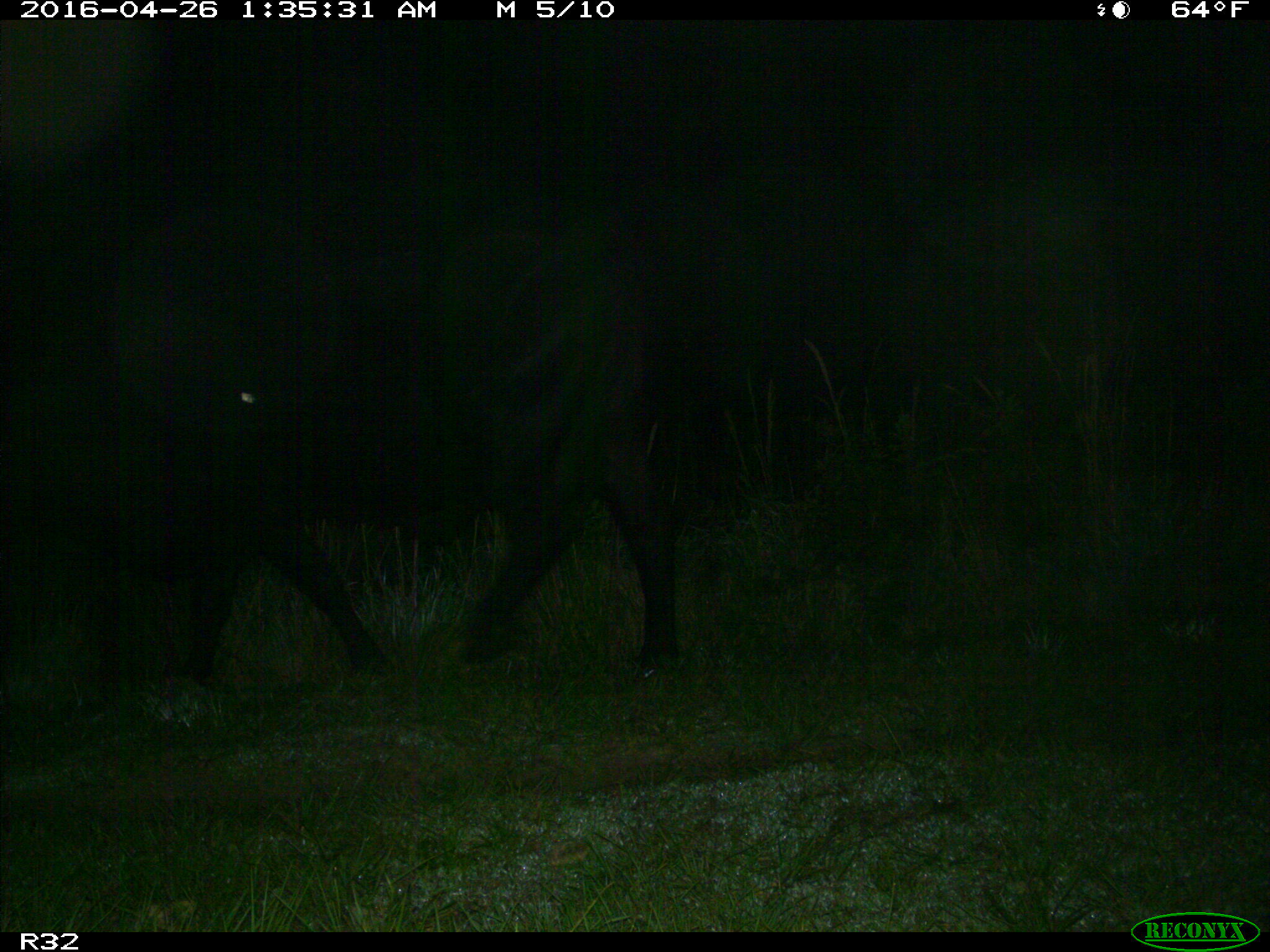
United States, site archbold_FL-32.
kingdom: Animalia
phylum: Chordata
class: Mammalia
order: Artiodactyla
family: Bovidae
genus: Bos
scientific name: Bos taurus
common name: domestic cow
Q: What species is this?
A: Bos taurus (domestic cow).